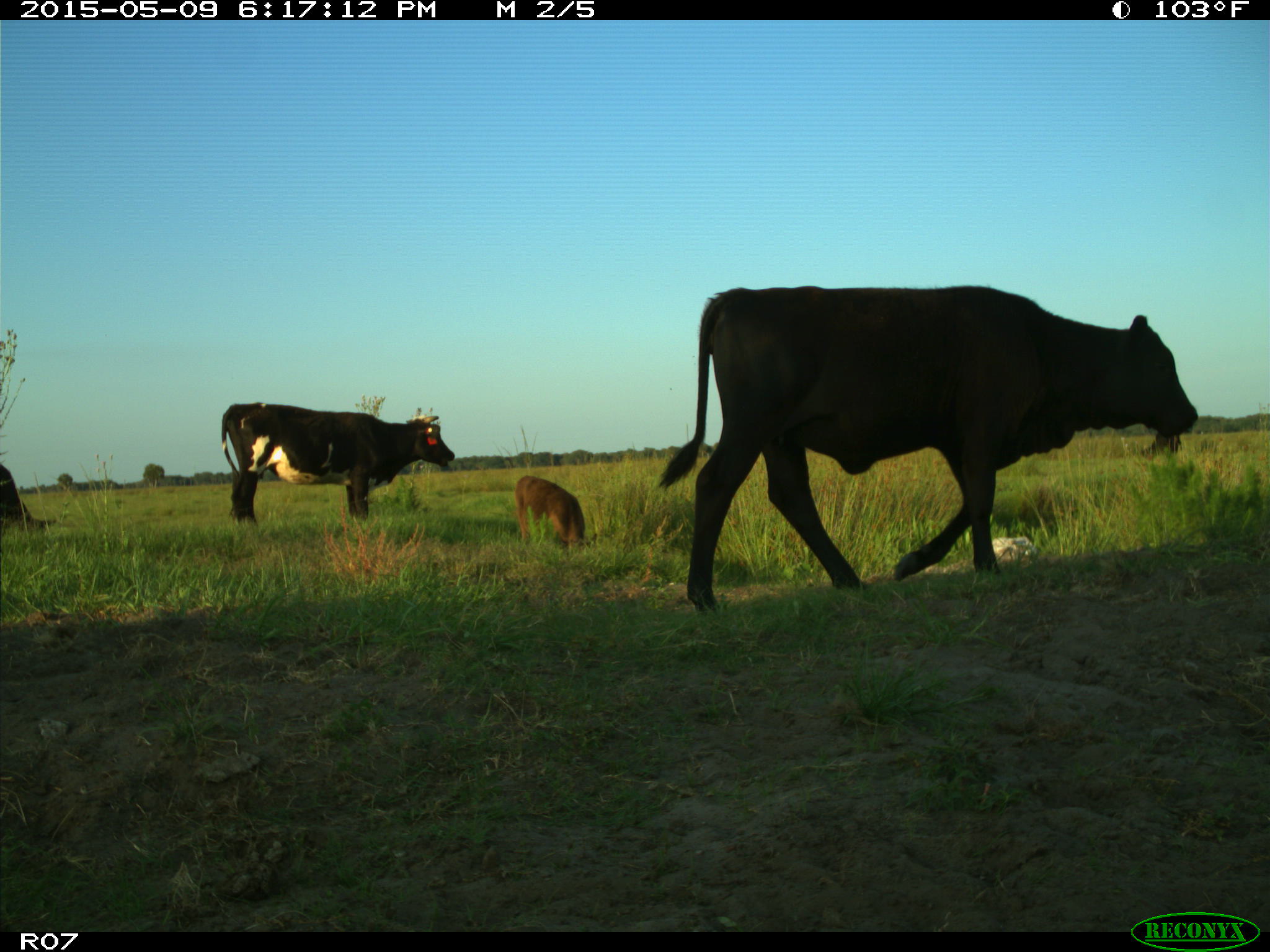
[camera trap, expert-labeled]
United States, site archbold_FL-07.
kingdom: Animalia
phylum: Chordata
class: Mammalia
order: Artiodactyla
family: Bovidae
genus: Bos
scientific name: Bos taurus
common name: domestic cow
Bos taurus (domestic cow).